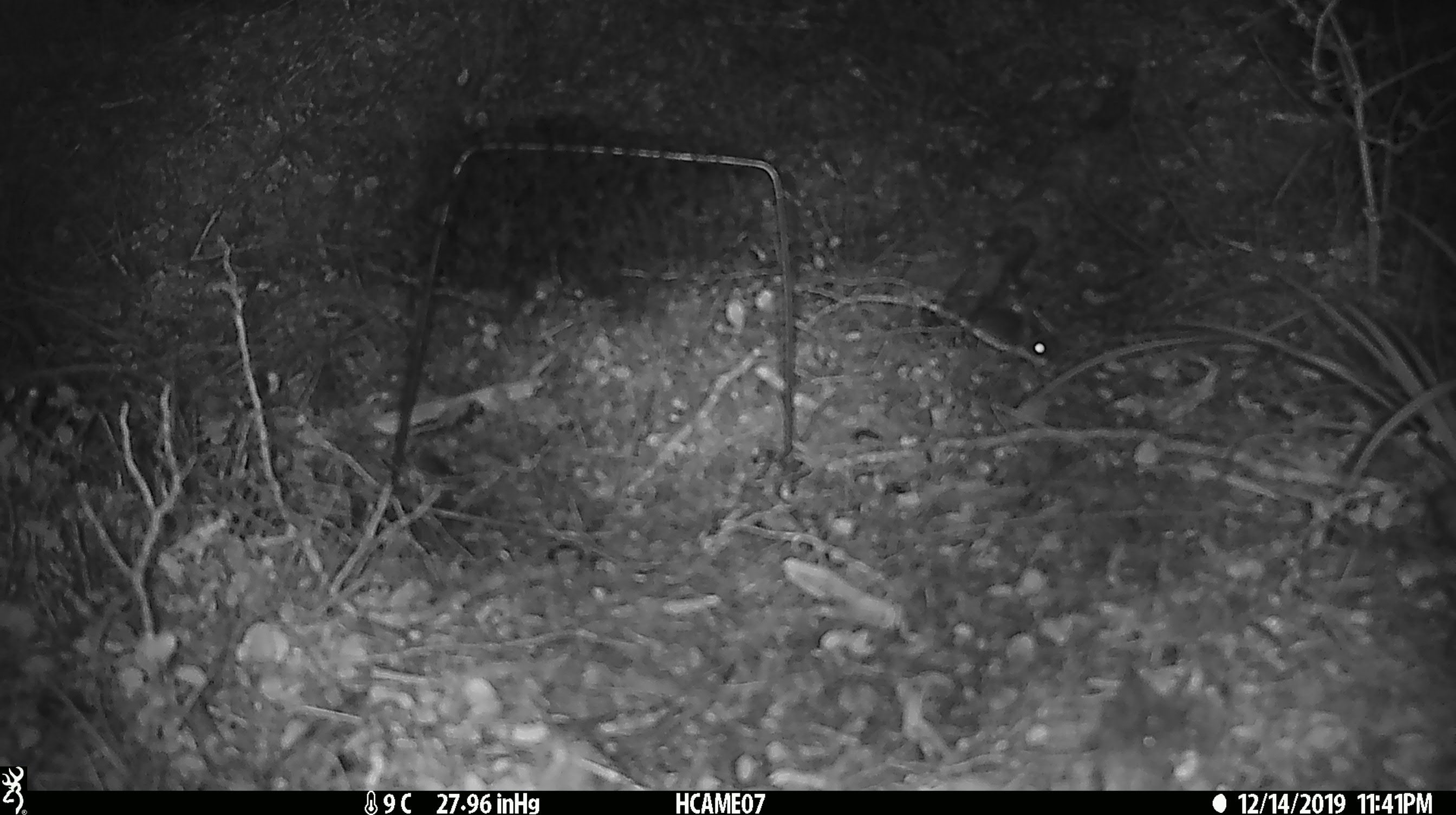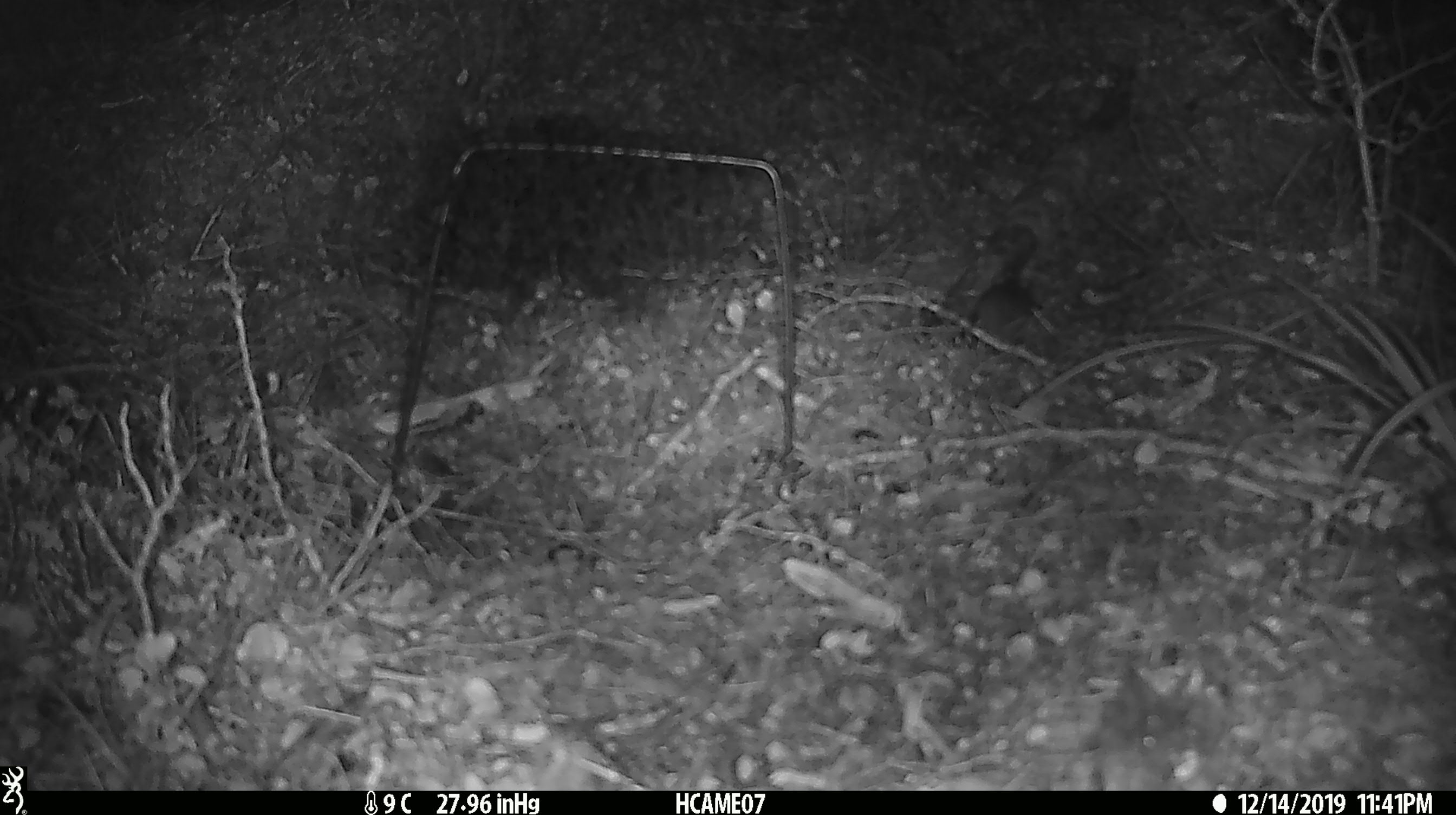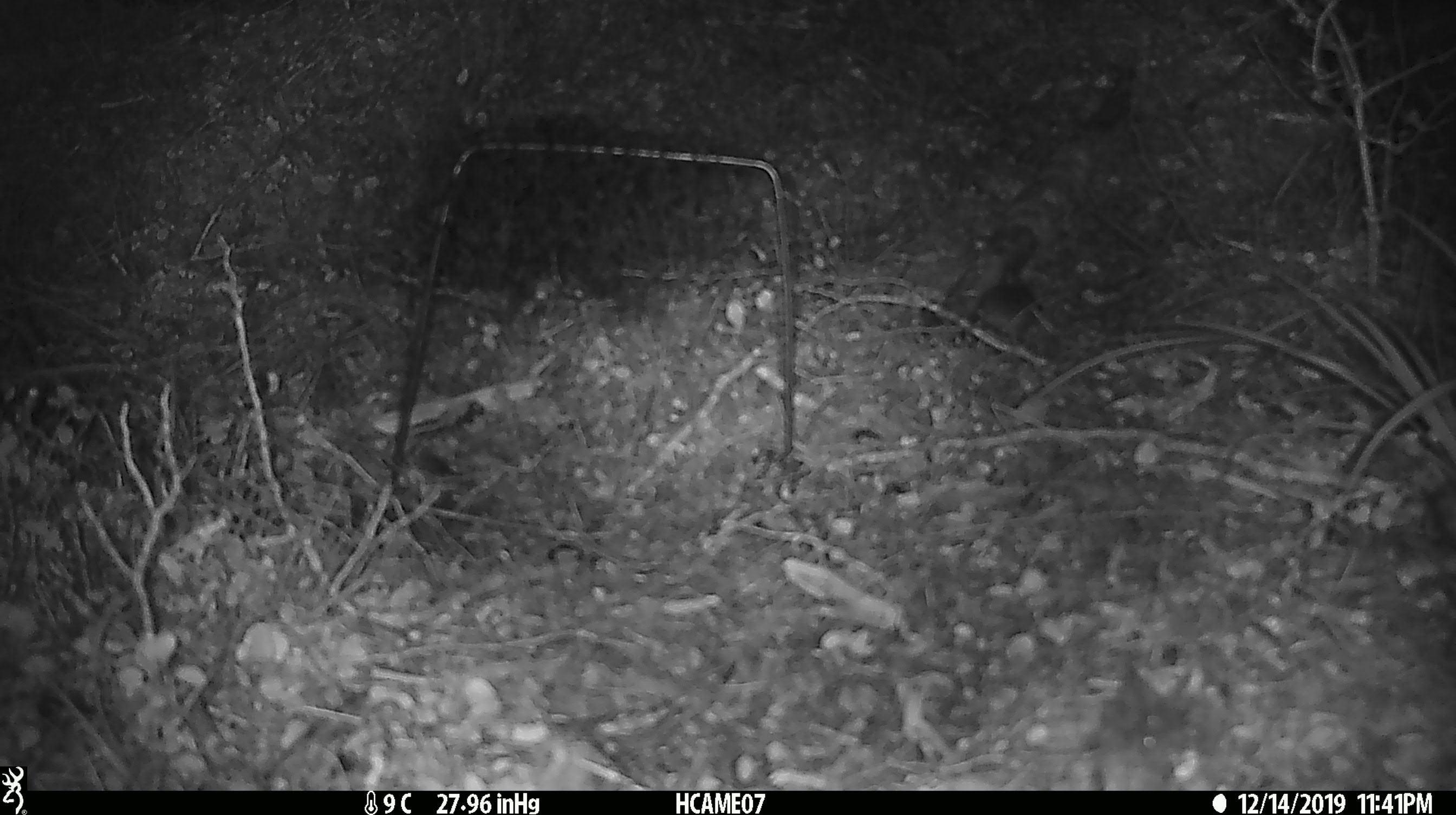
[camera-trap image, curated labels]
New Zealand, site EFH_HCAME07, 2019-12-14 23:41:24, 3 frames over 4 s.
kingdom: Animalia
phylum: Chordata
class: Mammalia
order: Rodentia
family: Muridae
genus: Mus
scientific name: Mus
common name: mouse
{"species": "mouse (Mus)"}